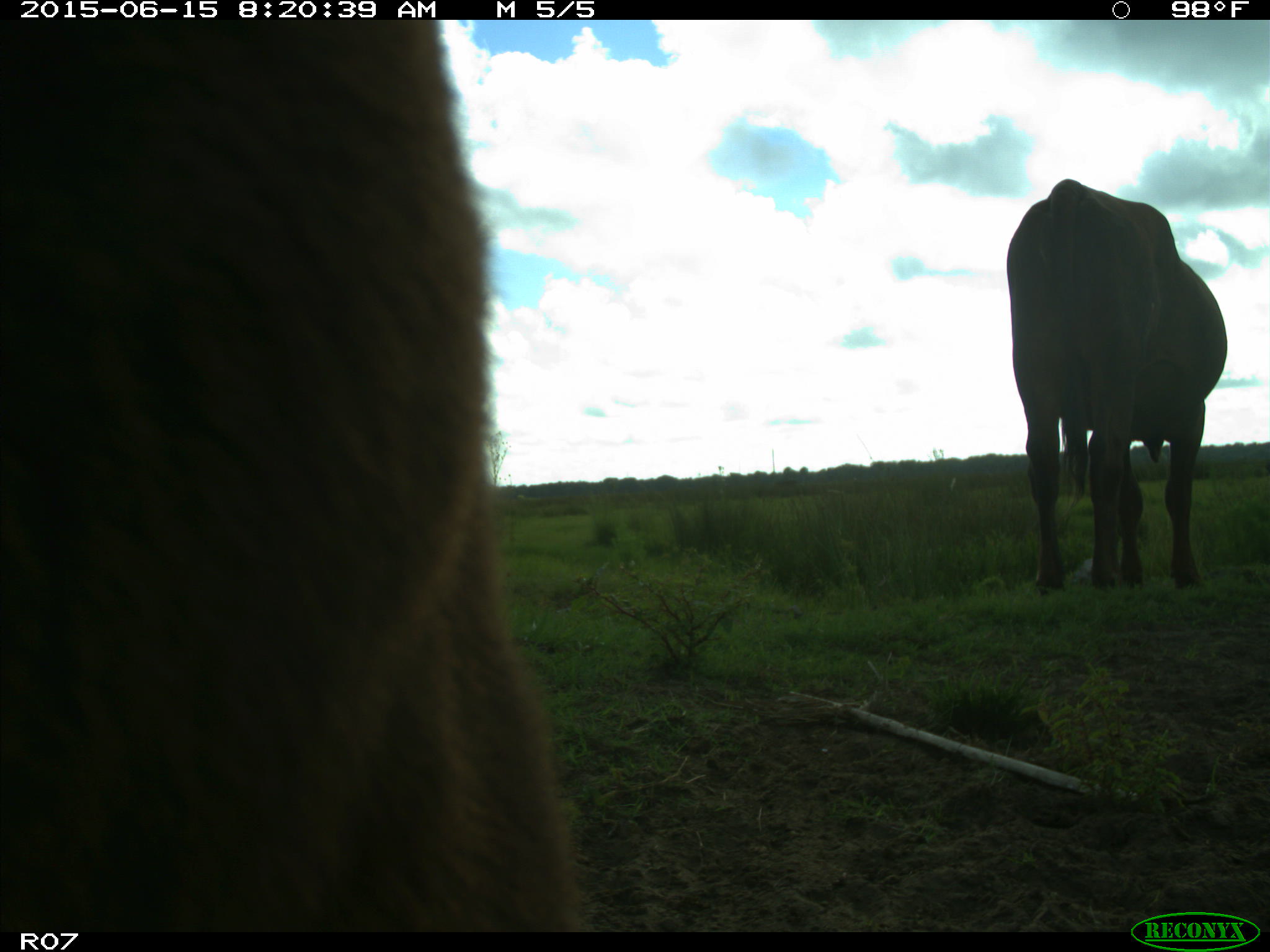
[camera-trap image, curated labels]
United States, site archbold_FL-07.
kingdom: Animalia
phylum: Chordata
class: Mammalia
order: Artiodactyla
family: Bovidae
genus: Bos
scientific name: Bos taurus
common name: domestic cow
Bos taurus (domestic cow).